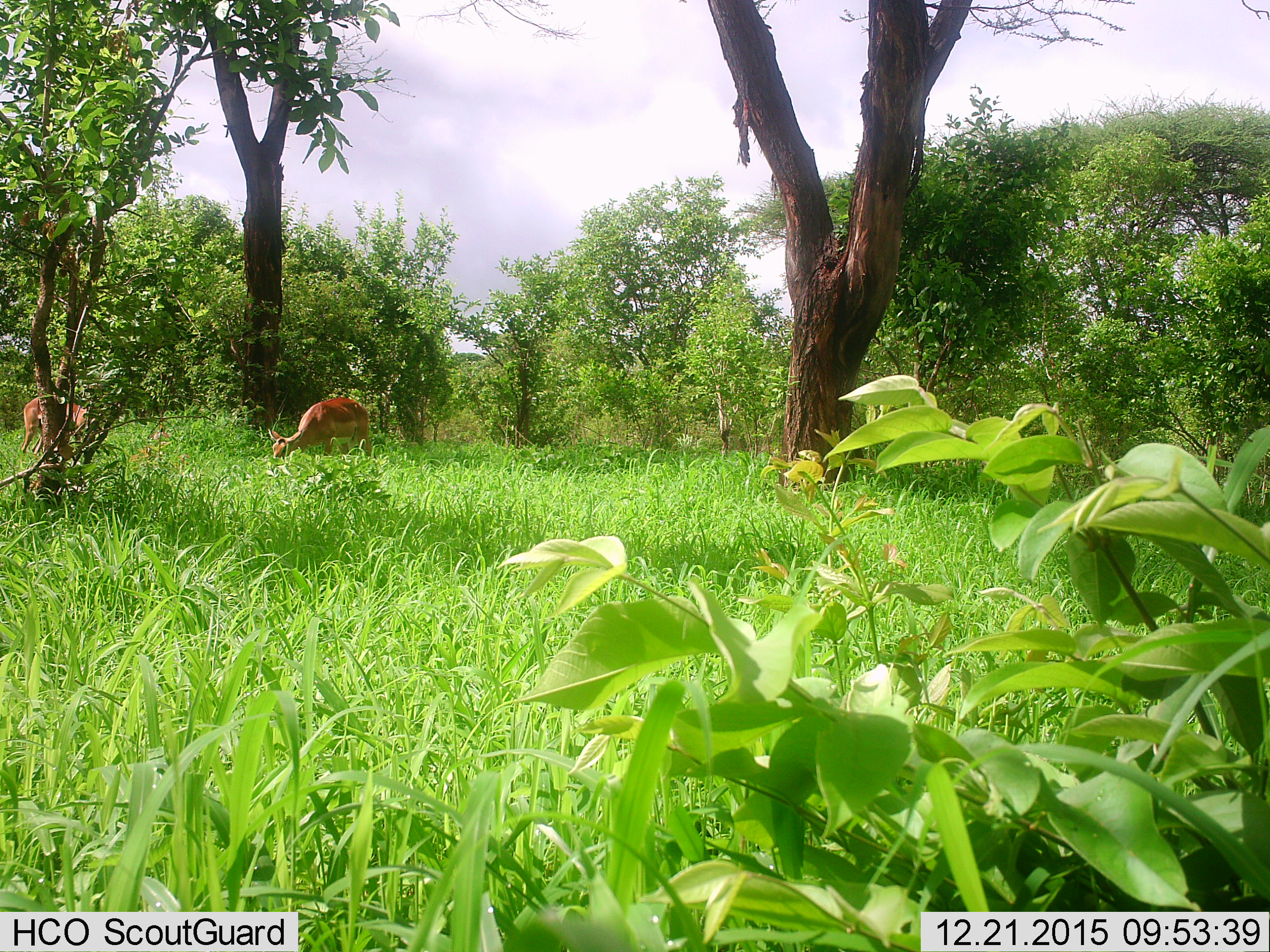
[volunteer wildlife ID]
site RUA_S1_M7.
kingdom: Animalia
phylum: Chordata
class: Mammalia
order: Artiodactyla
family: Bovidae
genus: Aepyceros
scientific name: Aepyceros melampus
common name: impala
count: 2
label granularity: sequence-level